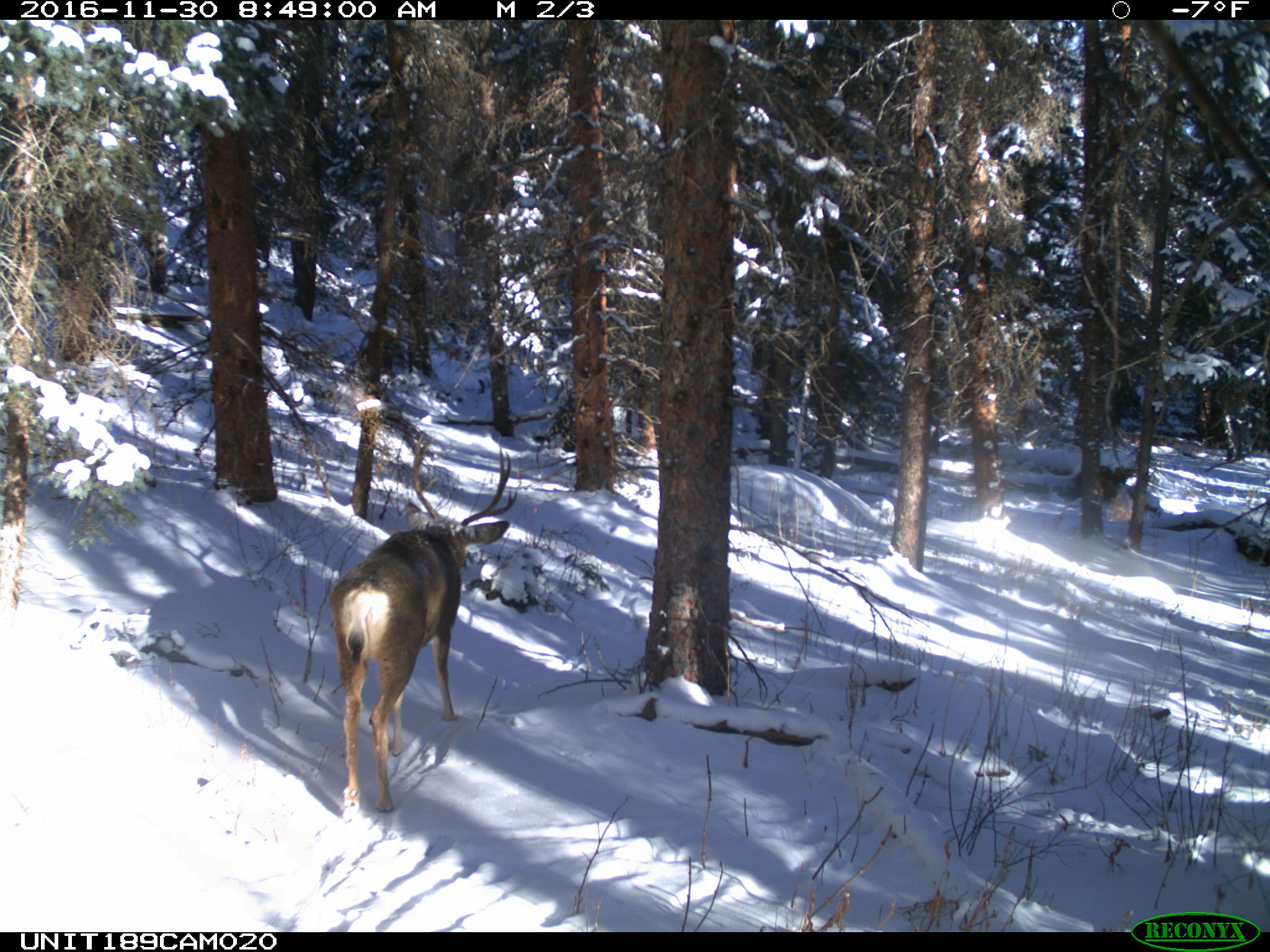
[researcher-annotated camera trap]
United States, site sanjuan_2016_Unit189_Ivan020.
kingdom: Animalia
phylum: Chordata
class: Mammalia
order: Artiodactyla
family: Cervidae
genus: Odocoileus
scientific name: Odocoileus hemionus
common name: mule deer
Odocoileus hemionus (mule deer).